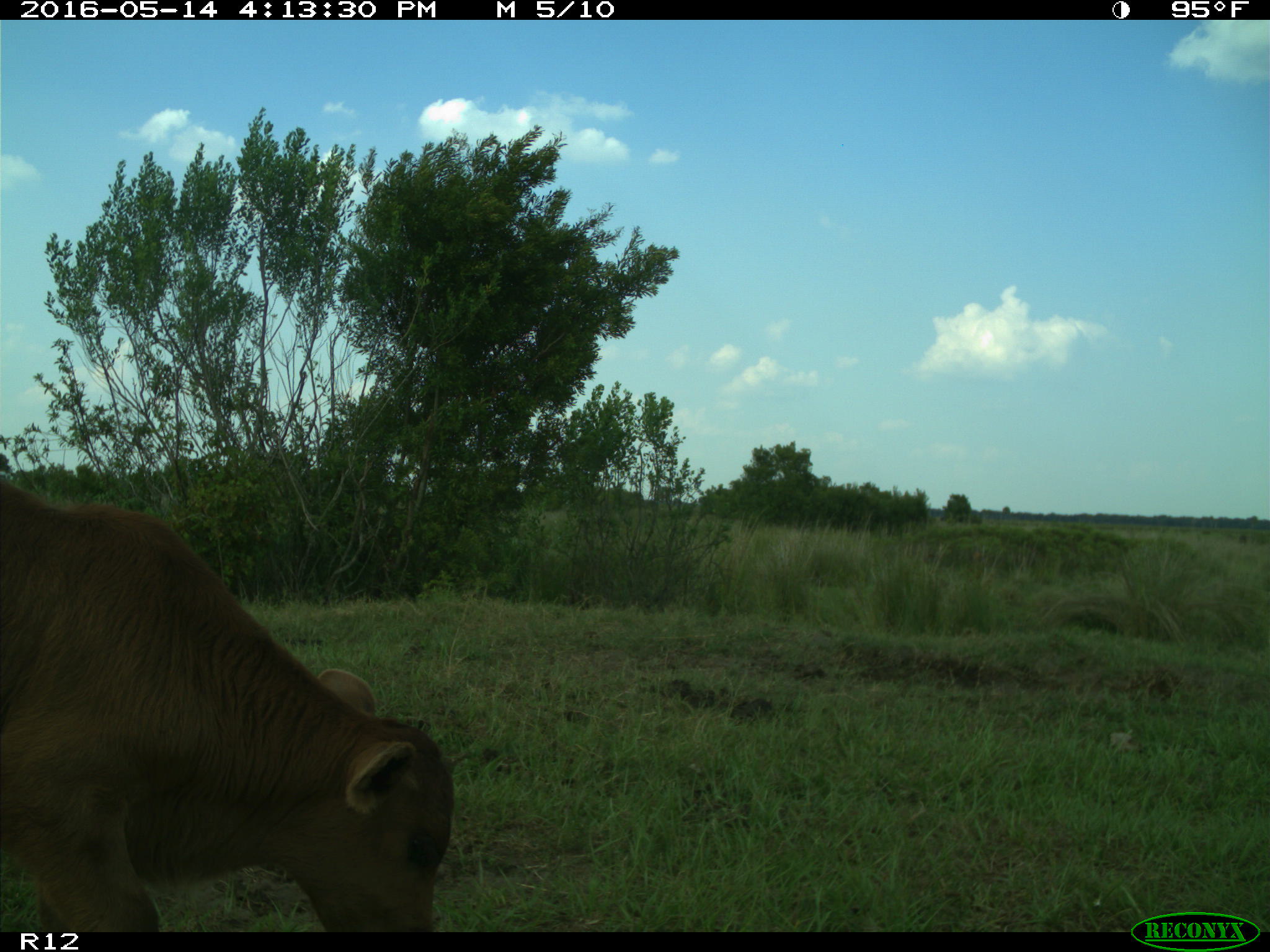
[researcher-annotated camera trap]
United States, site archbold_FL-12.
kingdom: Animalia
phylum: Chordata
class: Mammalia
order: Artiodactyla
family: Bovidae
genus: Bos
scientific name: Bos taurus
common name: domestic cow